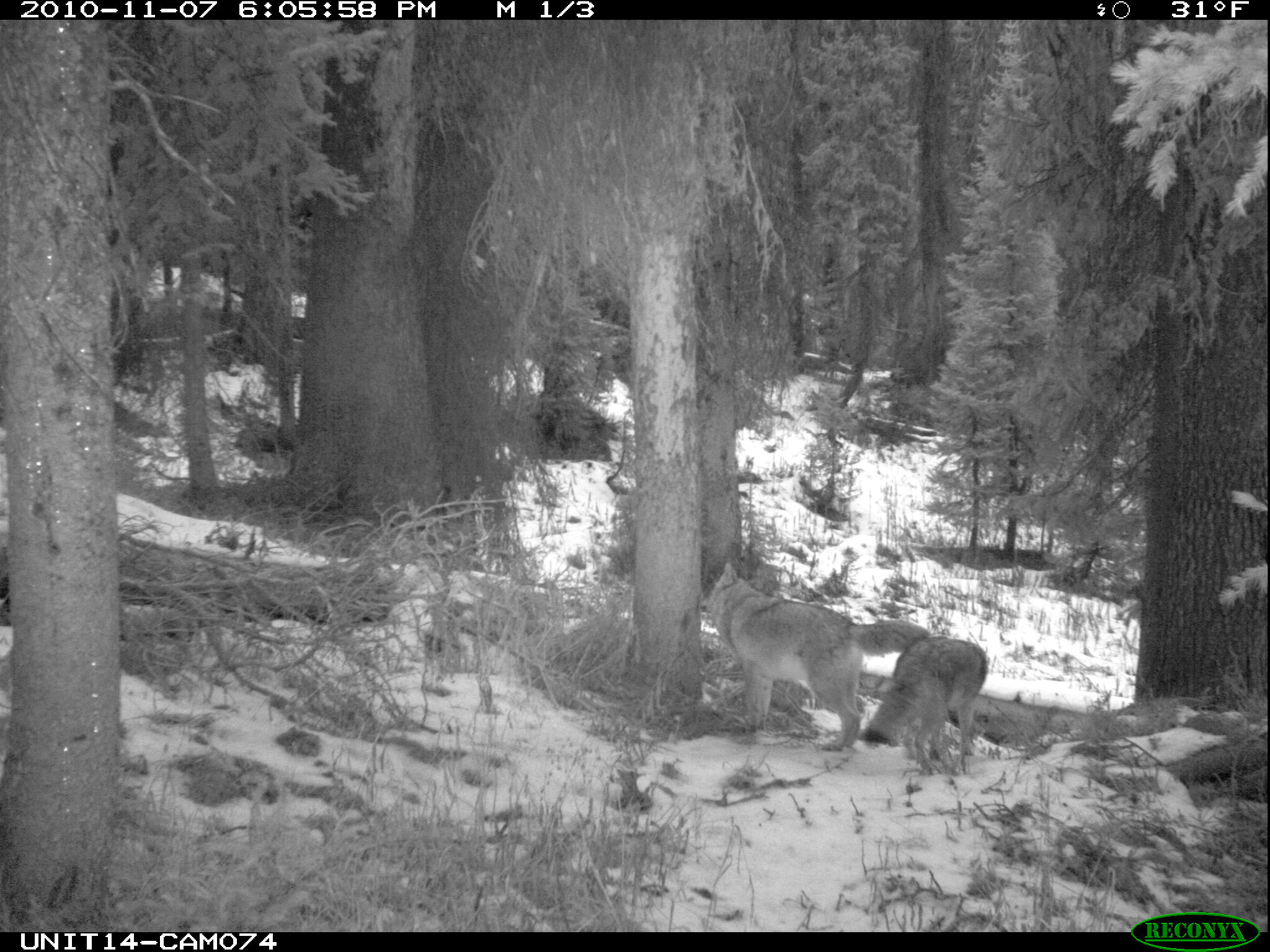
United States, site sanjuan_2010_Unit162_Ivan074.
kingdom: Animalia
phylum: Chordata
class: Mammalia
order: Carnivora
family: Canidae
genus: Canis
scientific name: Canis latrans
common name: coyote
Canis latrans (coyote).